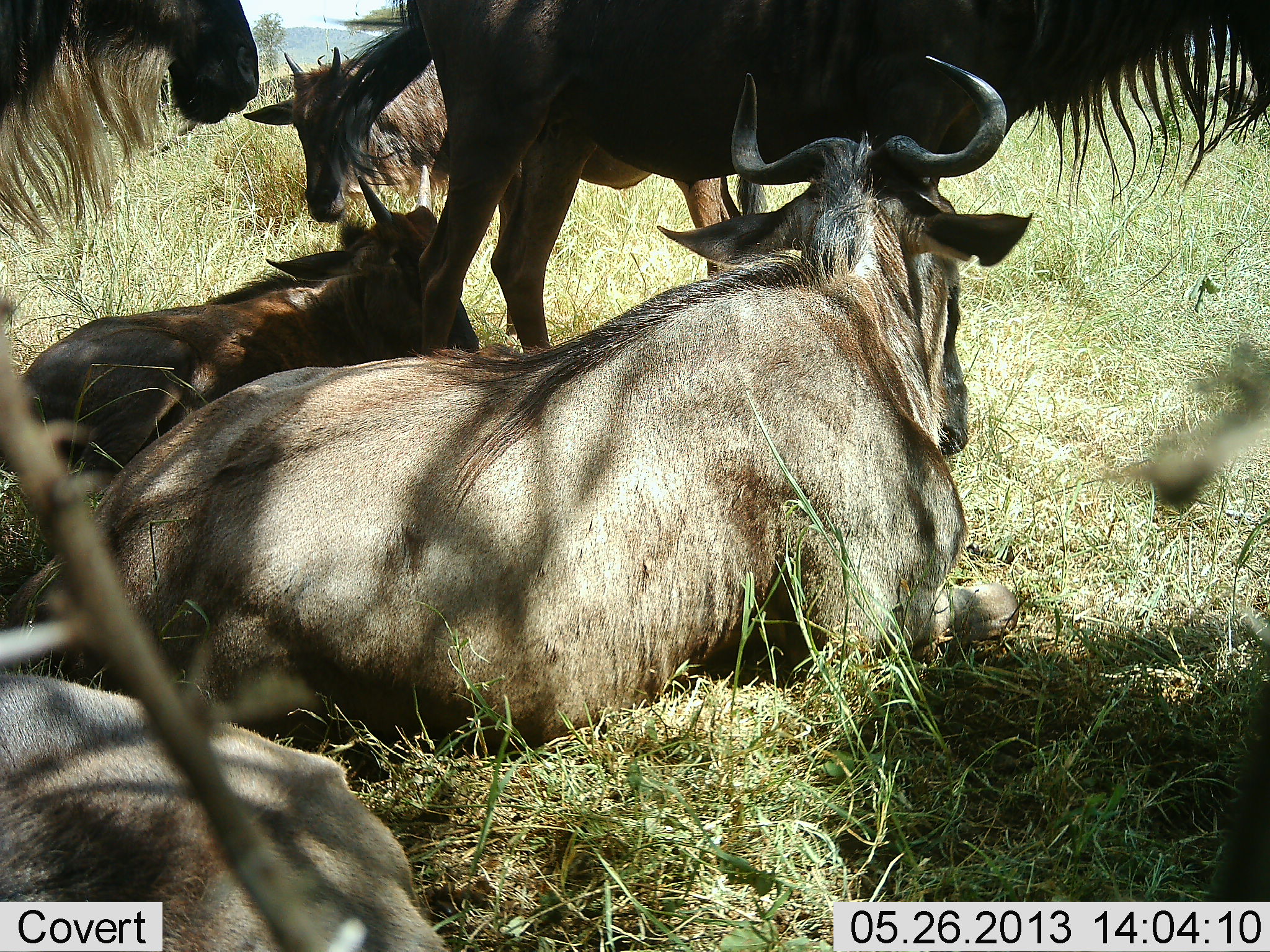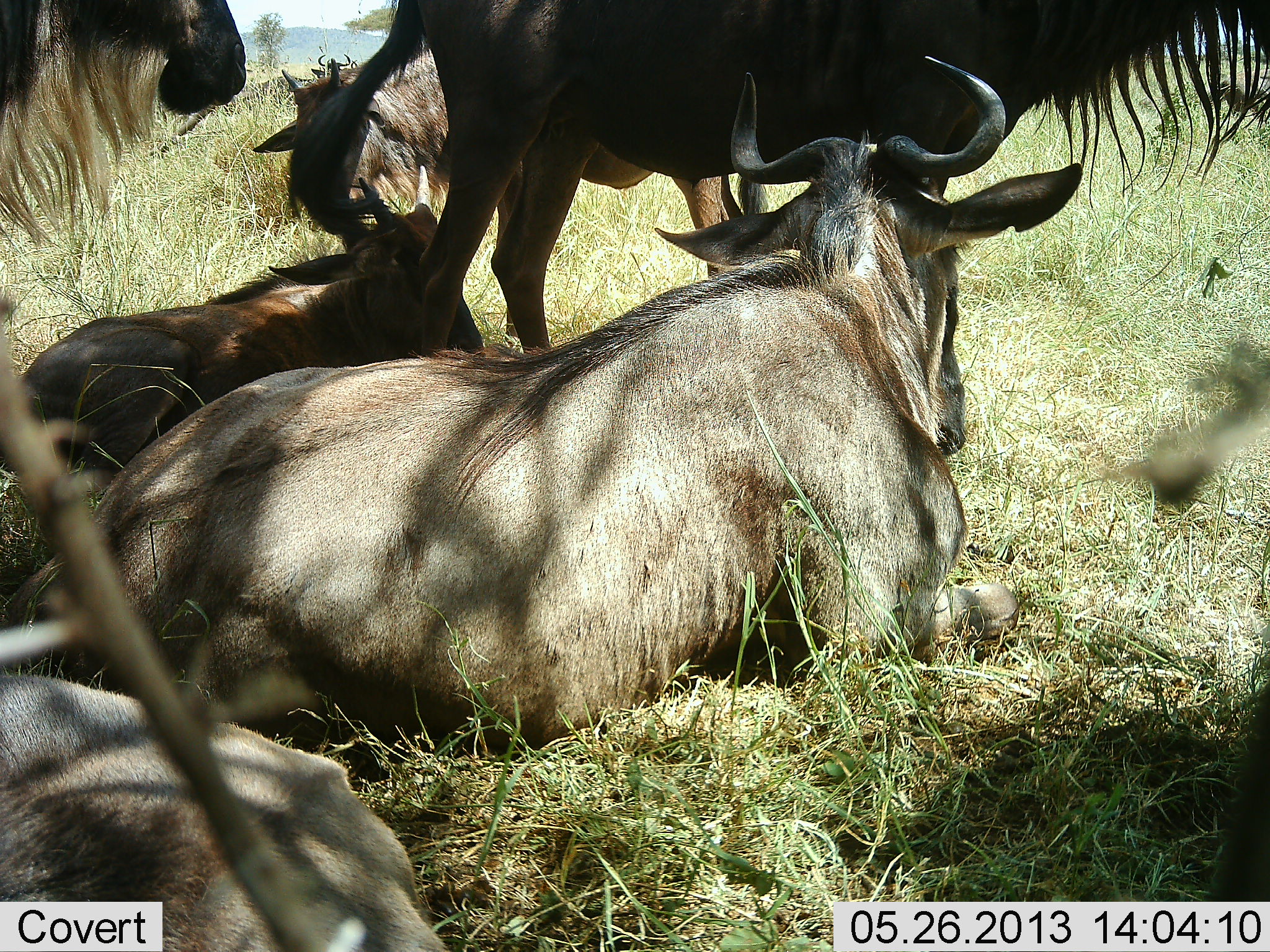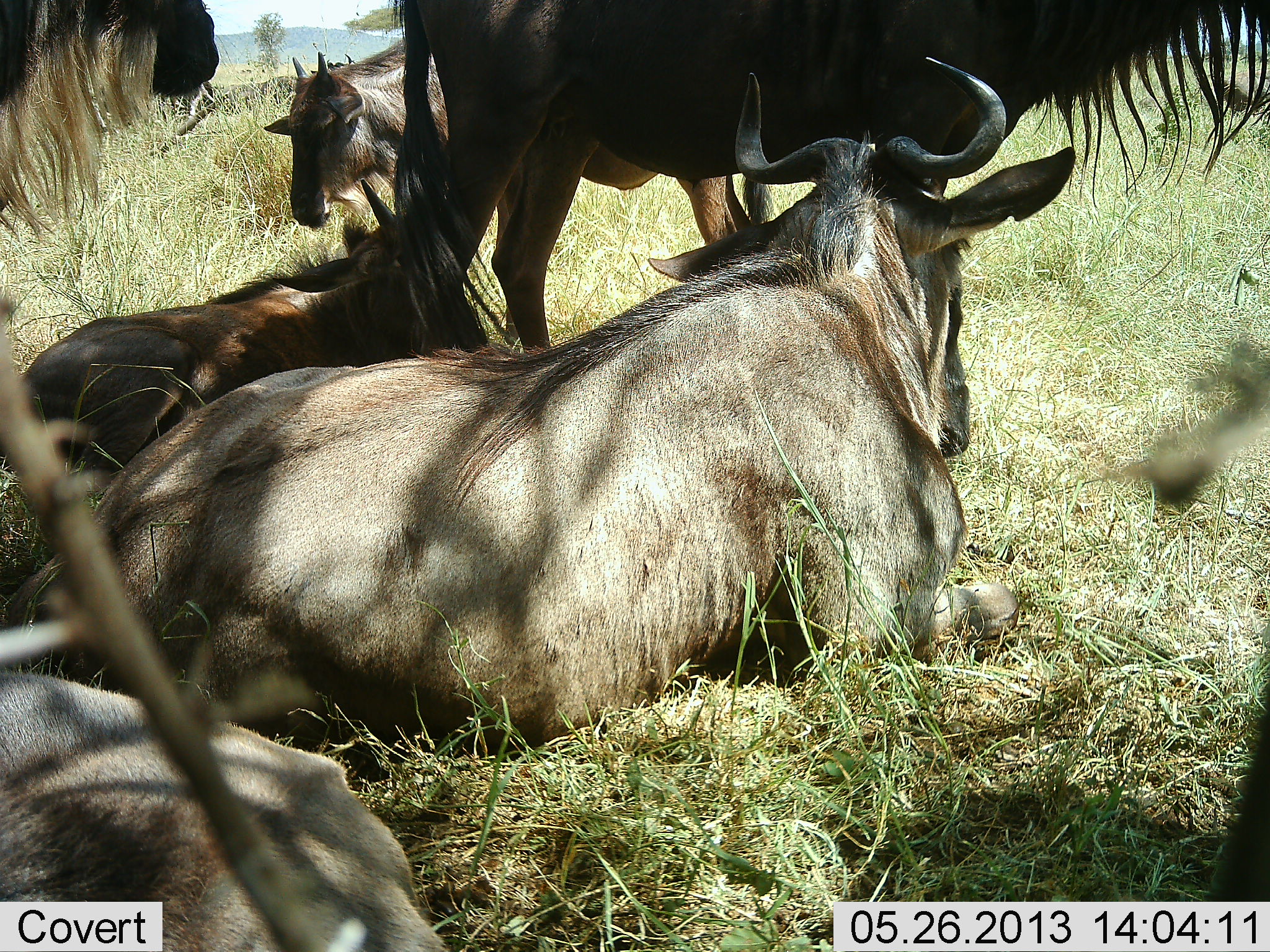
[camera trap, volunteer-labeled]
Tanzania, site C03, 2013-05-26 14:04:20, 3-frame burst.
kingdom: Animalia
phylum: Chordata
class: Mammalia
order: Artiodactyla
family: Bovidae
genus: Connochaetes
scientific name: Connochaetes taurinus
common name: blue wildebeest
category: wildebeest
Wildebeest (blue wildebeest) (Connochaetes taurinus), count 6. Behavior (volunteer vote fractions): standing 77%, resting 100%, moving 9%, interacting 11%. Young present (vote fraction): 19%. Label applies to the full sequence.